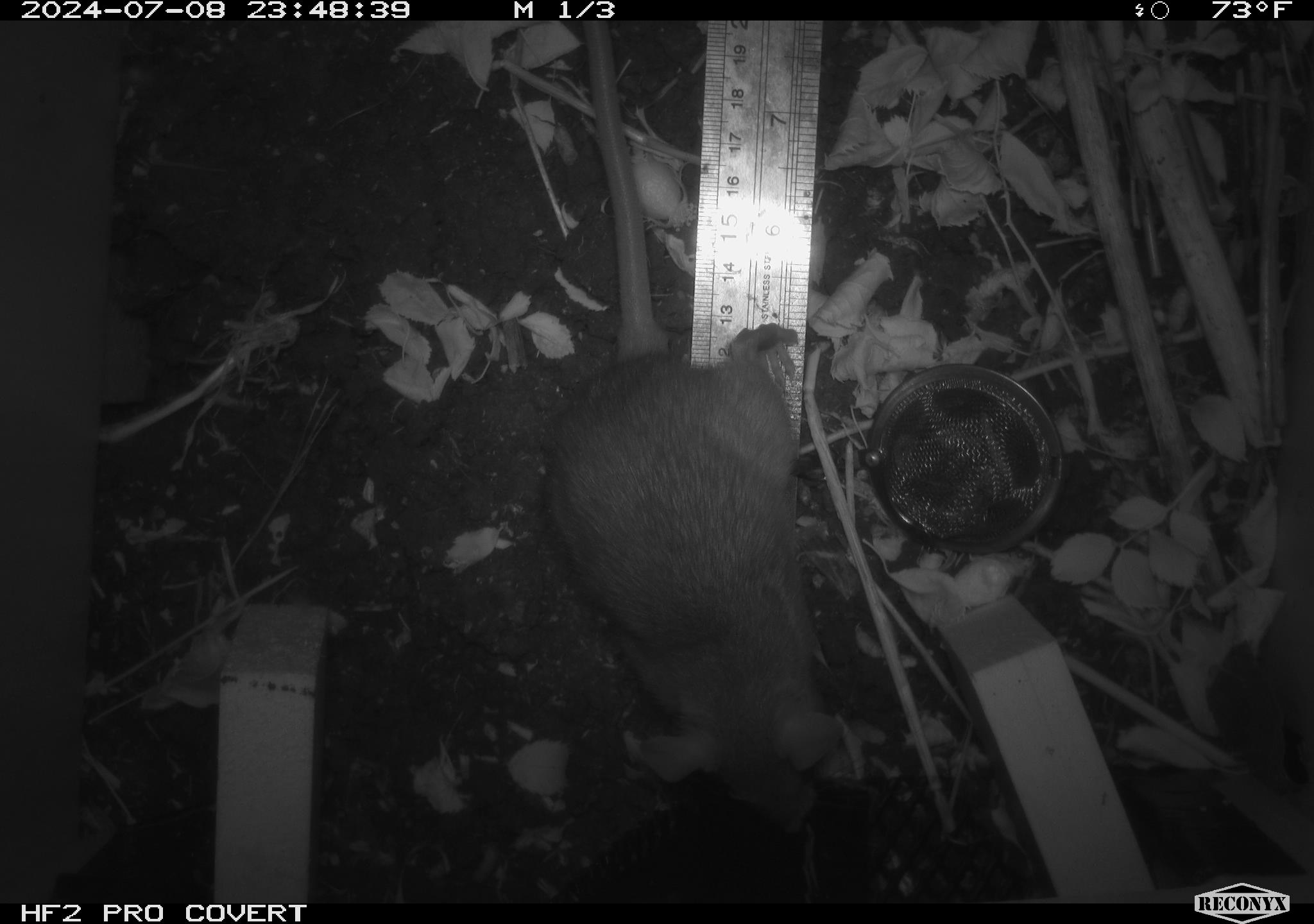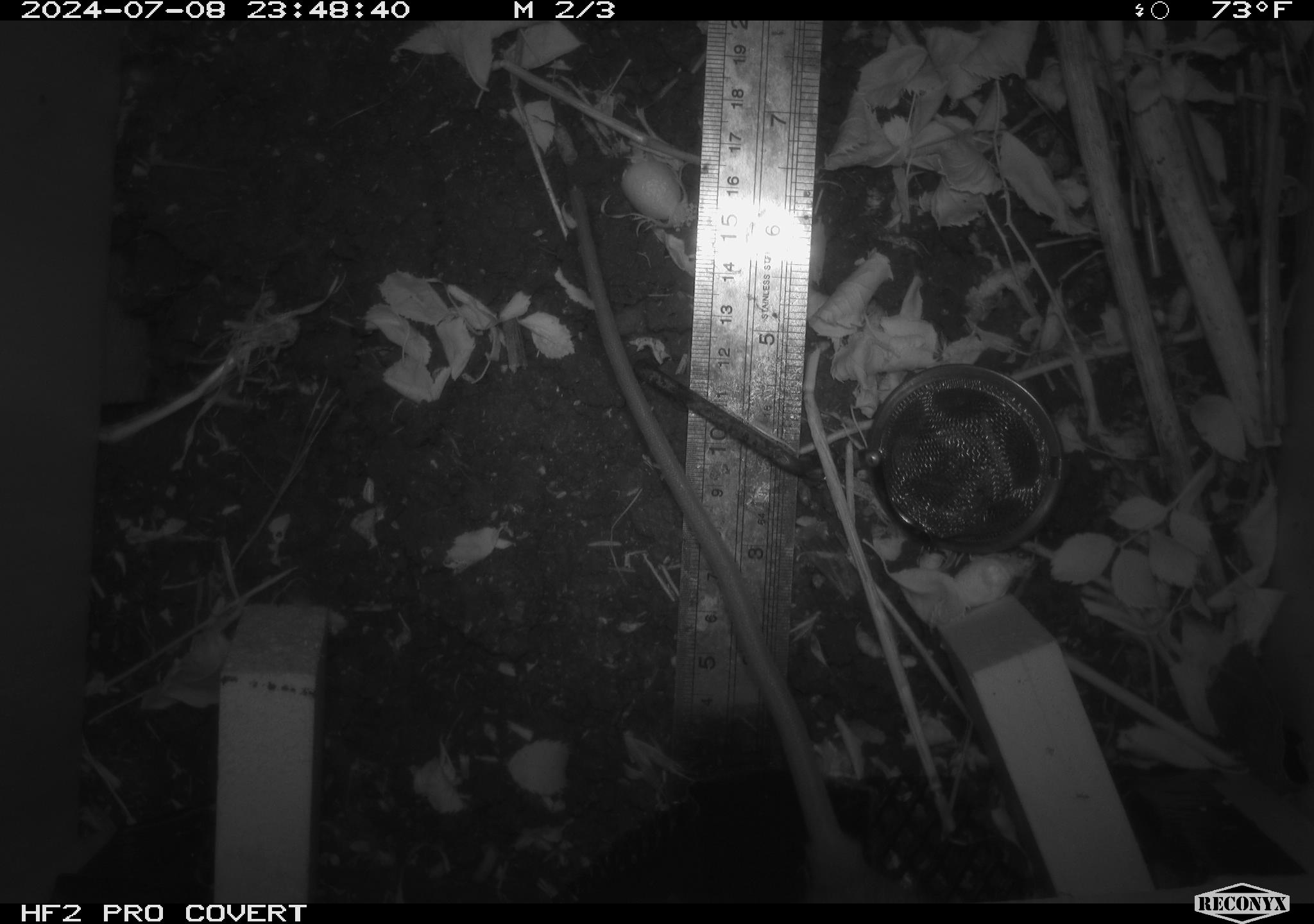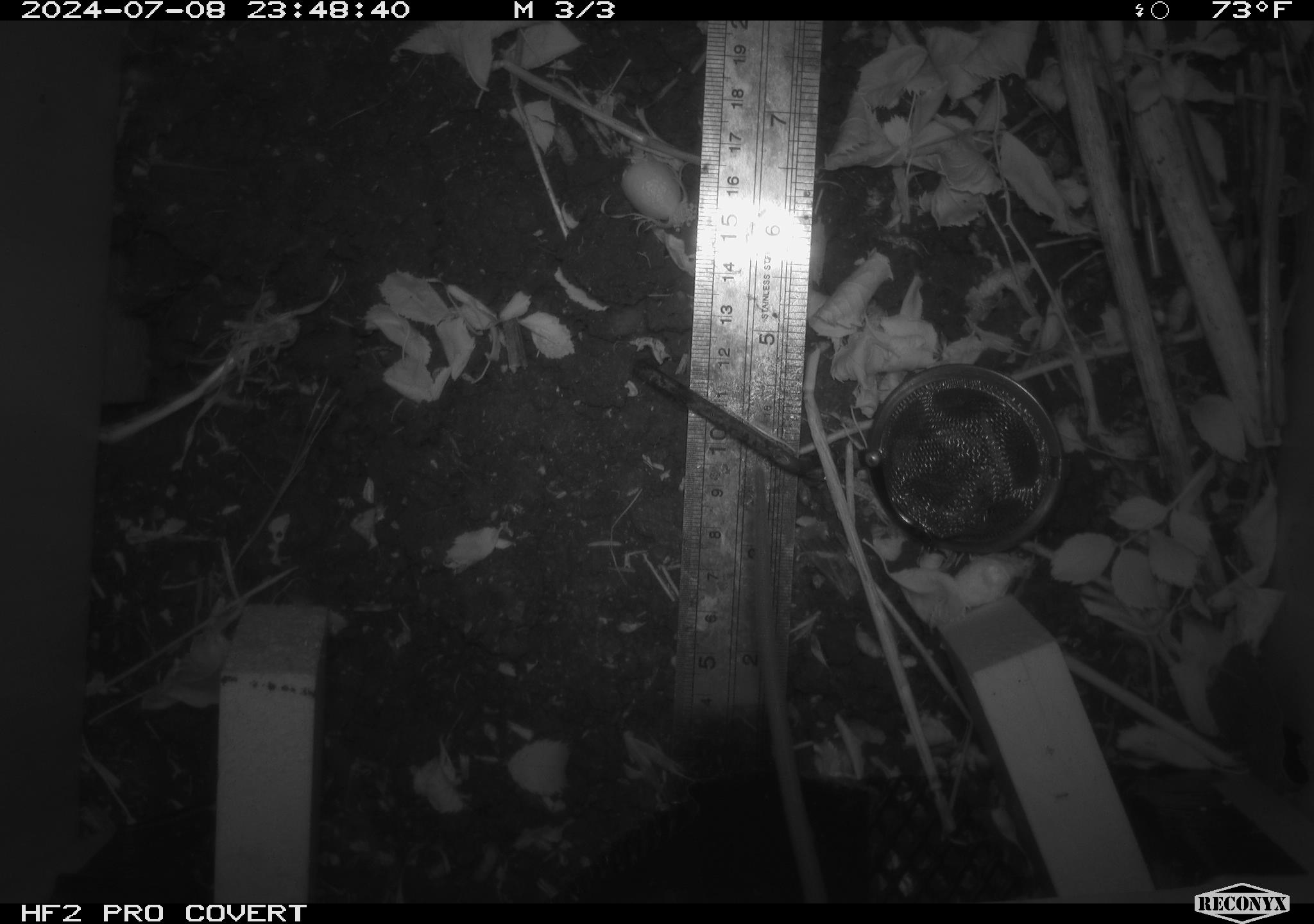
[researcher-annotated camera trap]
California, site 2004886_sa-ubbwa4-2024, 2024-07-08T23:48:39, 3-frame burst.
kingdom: Animalia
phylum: Chordata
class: Mammalia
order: Rodentia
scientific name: Rodentia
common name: woodrat or rat or mouse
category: woodrat or rat or mouse species